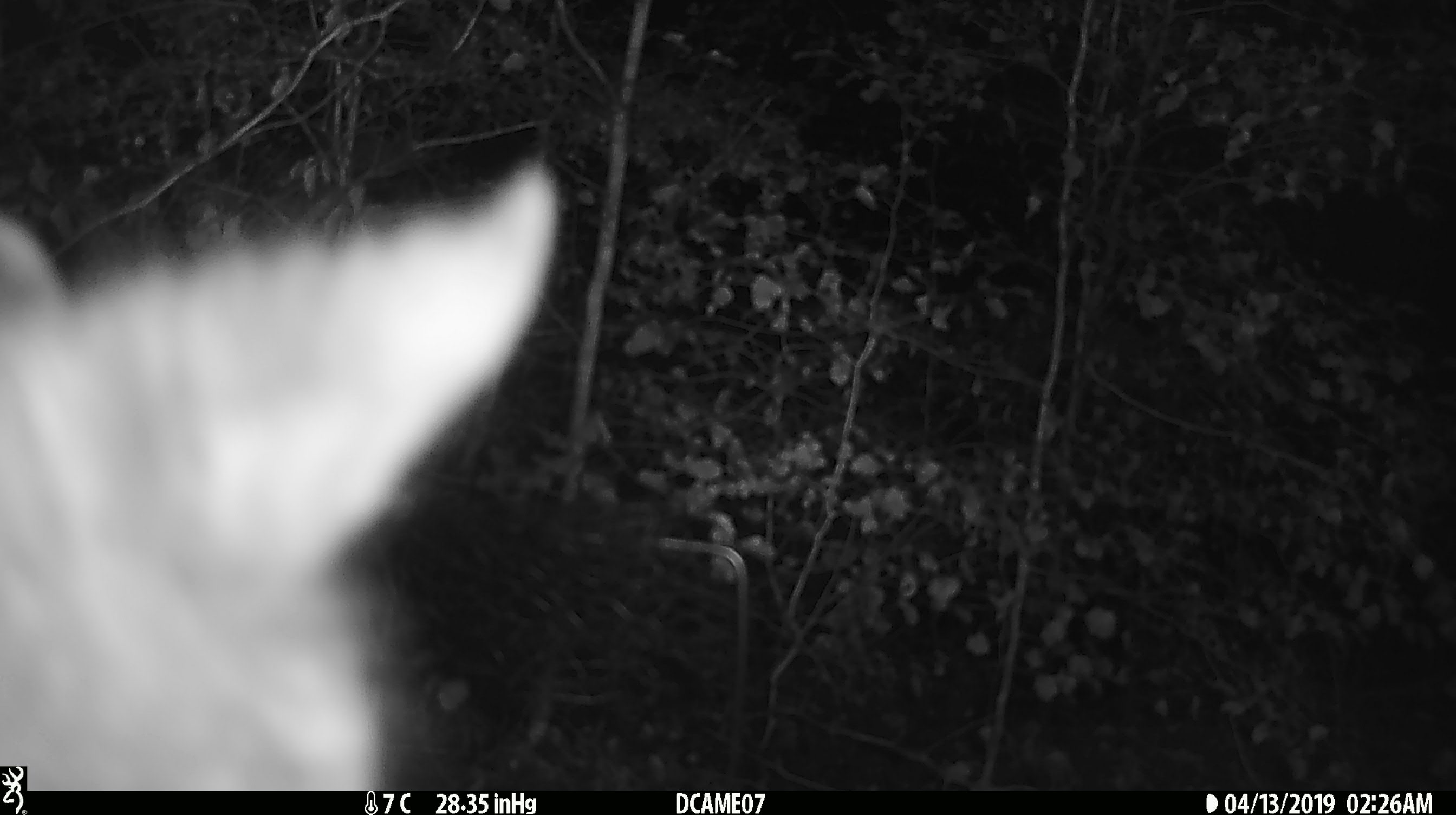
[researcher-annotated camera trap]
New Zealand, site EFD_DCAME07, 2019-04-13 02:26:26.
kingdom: Animalia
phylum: Chordata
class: Mammalia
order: Diprotodontia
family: Phalangeridae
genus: Trichosurus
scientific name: Trichosurus vulpecula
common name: common brushtail possum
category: possum